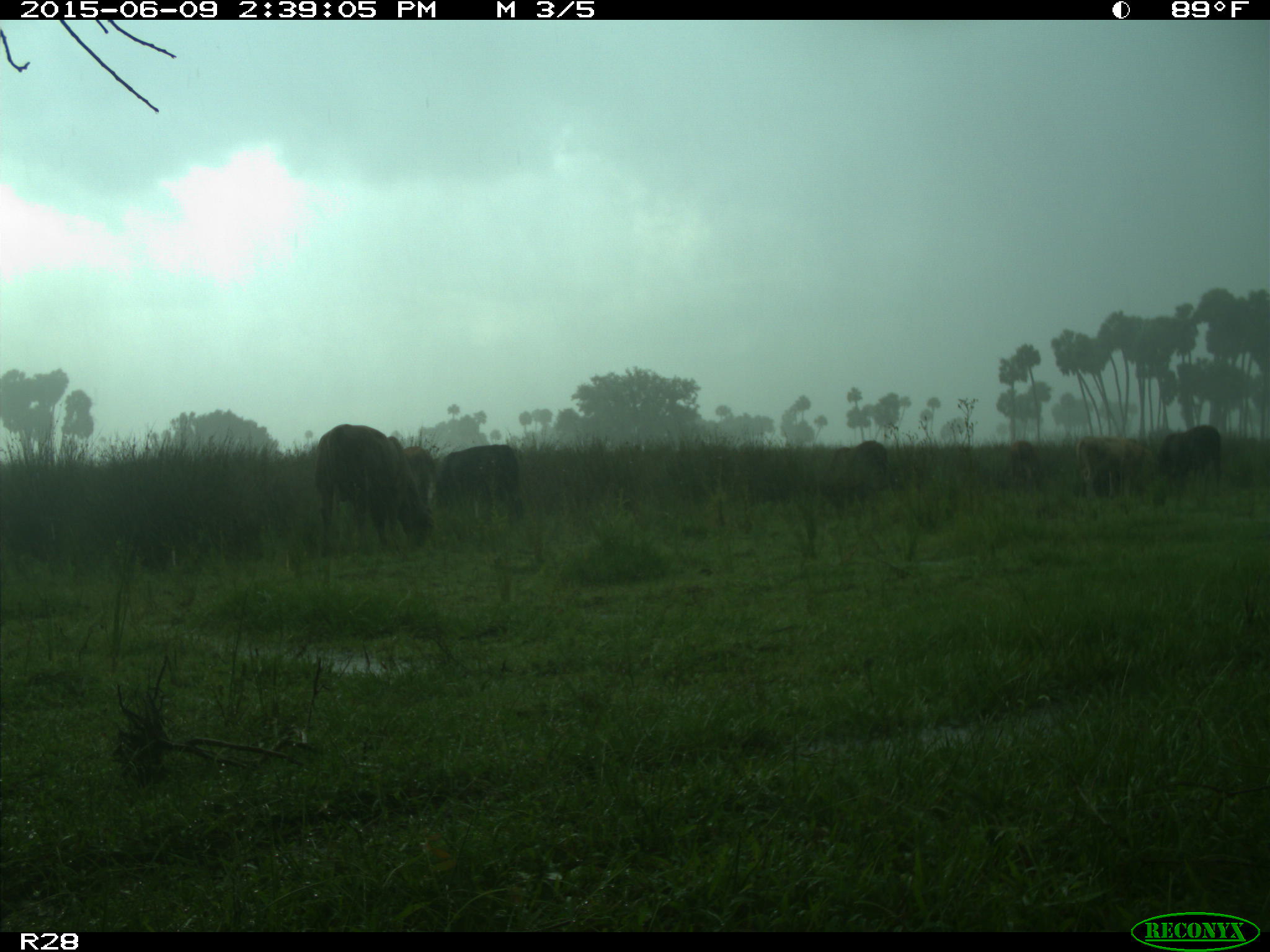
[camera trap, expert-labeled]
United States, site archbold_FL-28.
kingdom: Animalia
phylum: Chordata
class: Mammalia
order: Artiodactyla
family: Bovidae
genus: Bos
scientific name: Bos taurus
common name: domestic cow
Bos taurus (domestic cow).